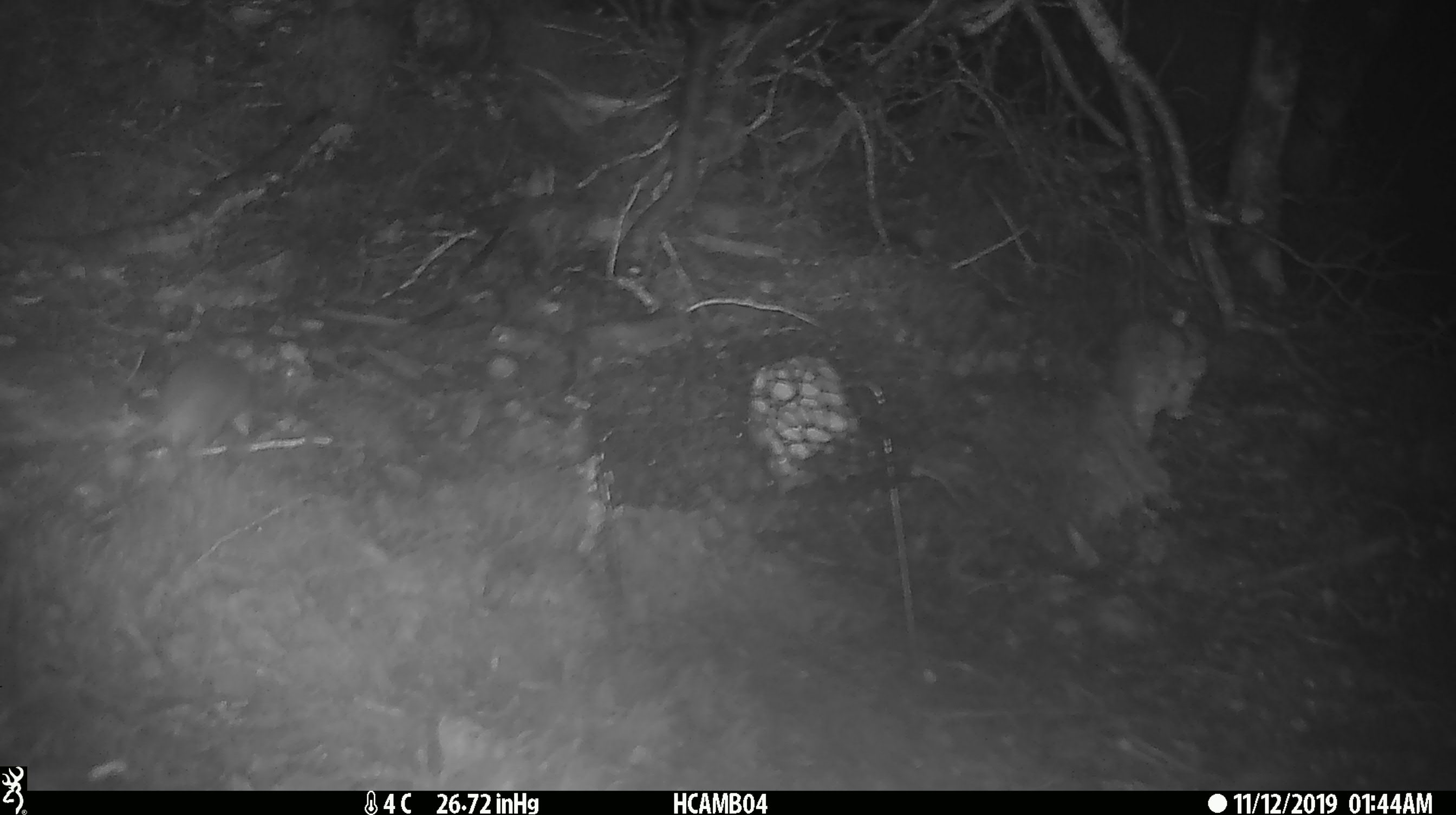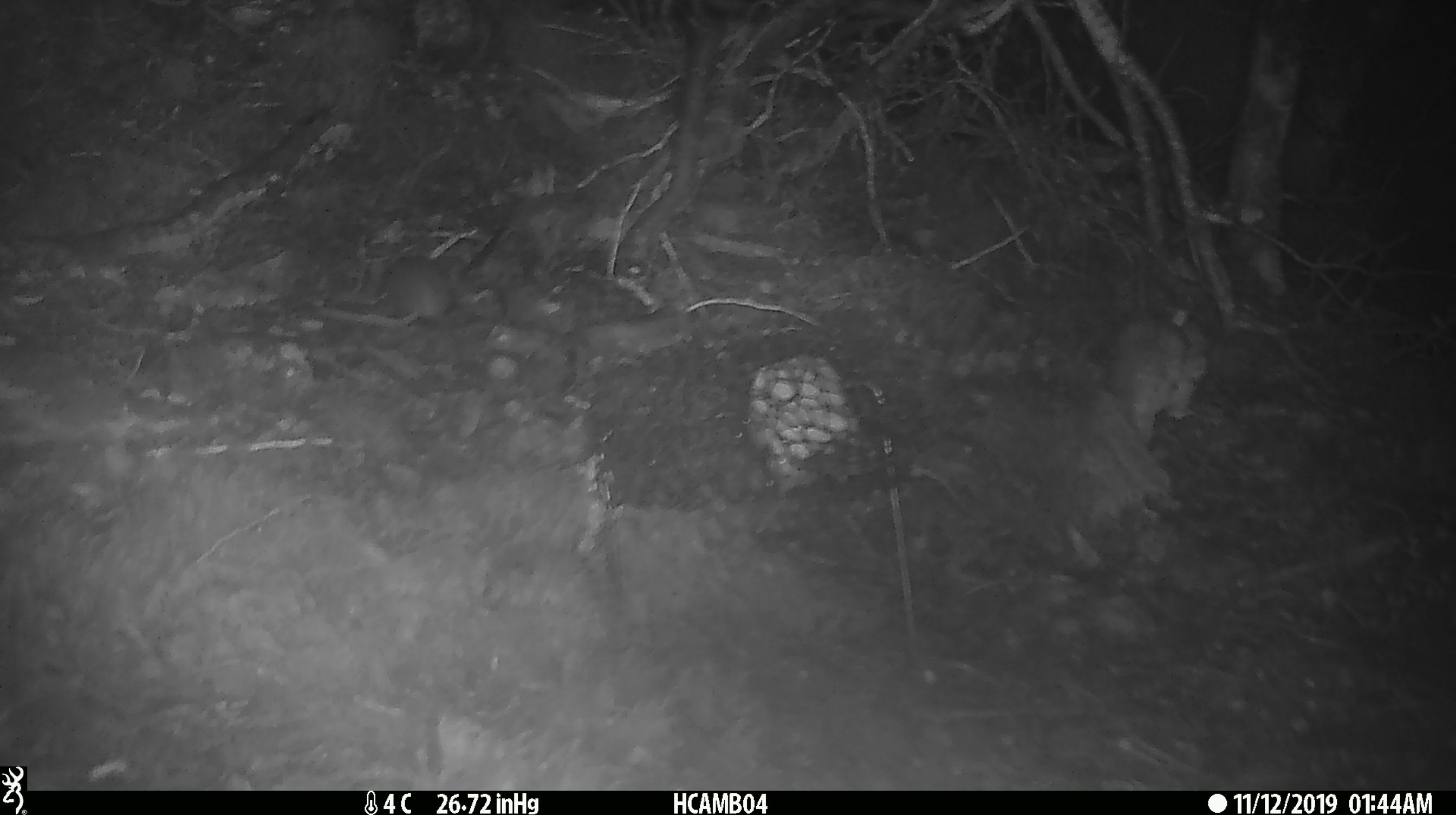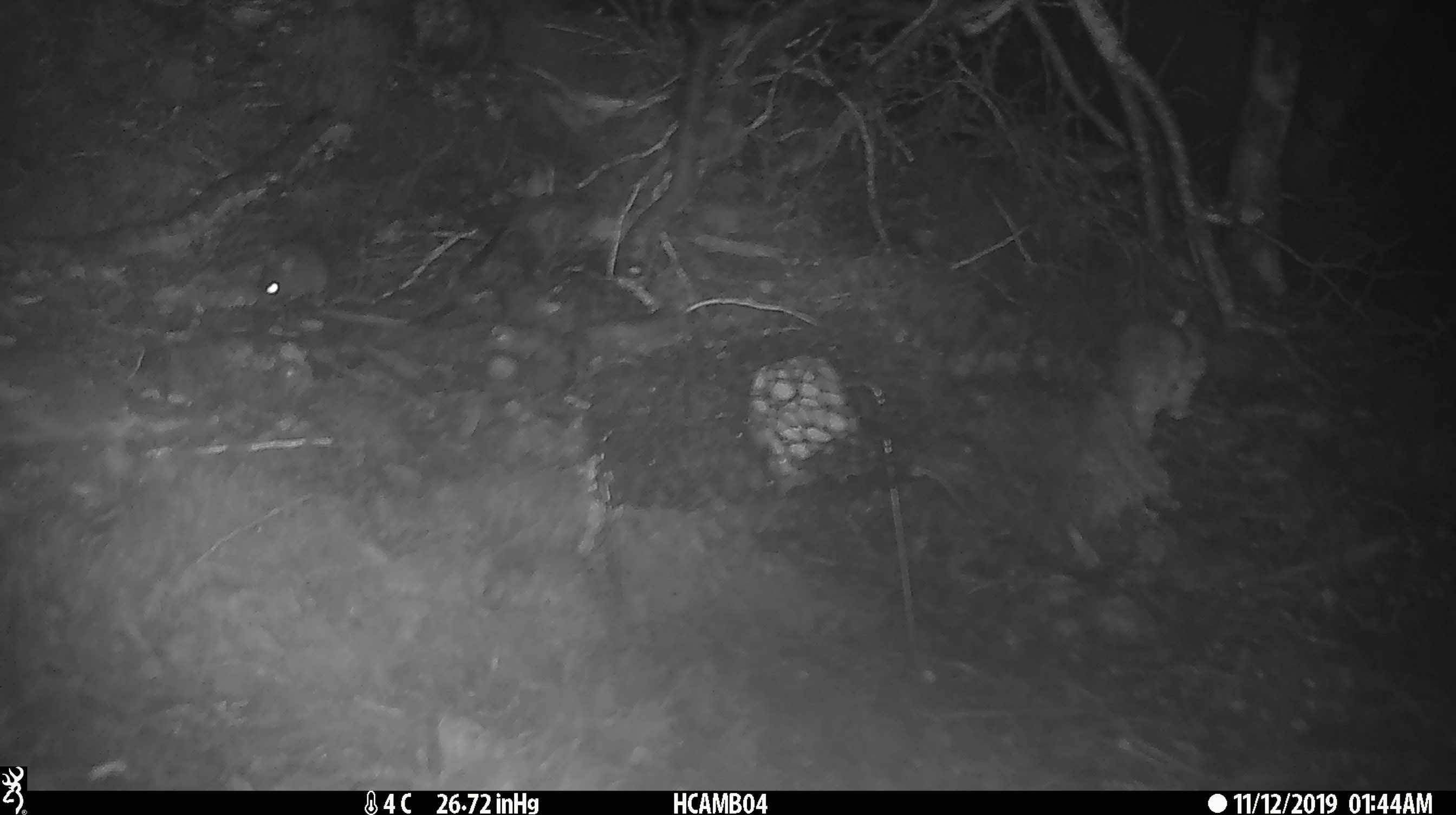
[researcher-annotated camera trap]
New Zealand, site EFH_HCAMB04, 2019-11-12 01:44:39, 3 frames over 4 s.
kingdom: Animalia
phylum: Chordata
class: Mammalia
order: Rodentia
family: Muridae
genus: Mus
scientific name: Mus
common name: mouse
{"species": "mouse (Mus)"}